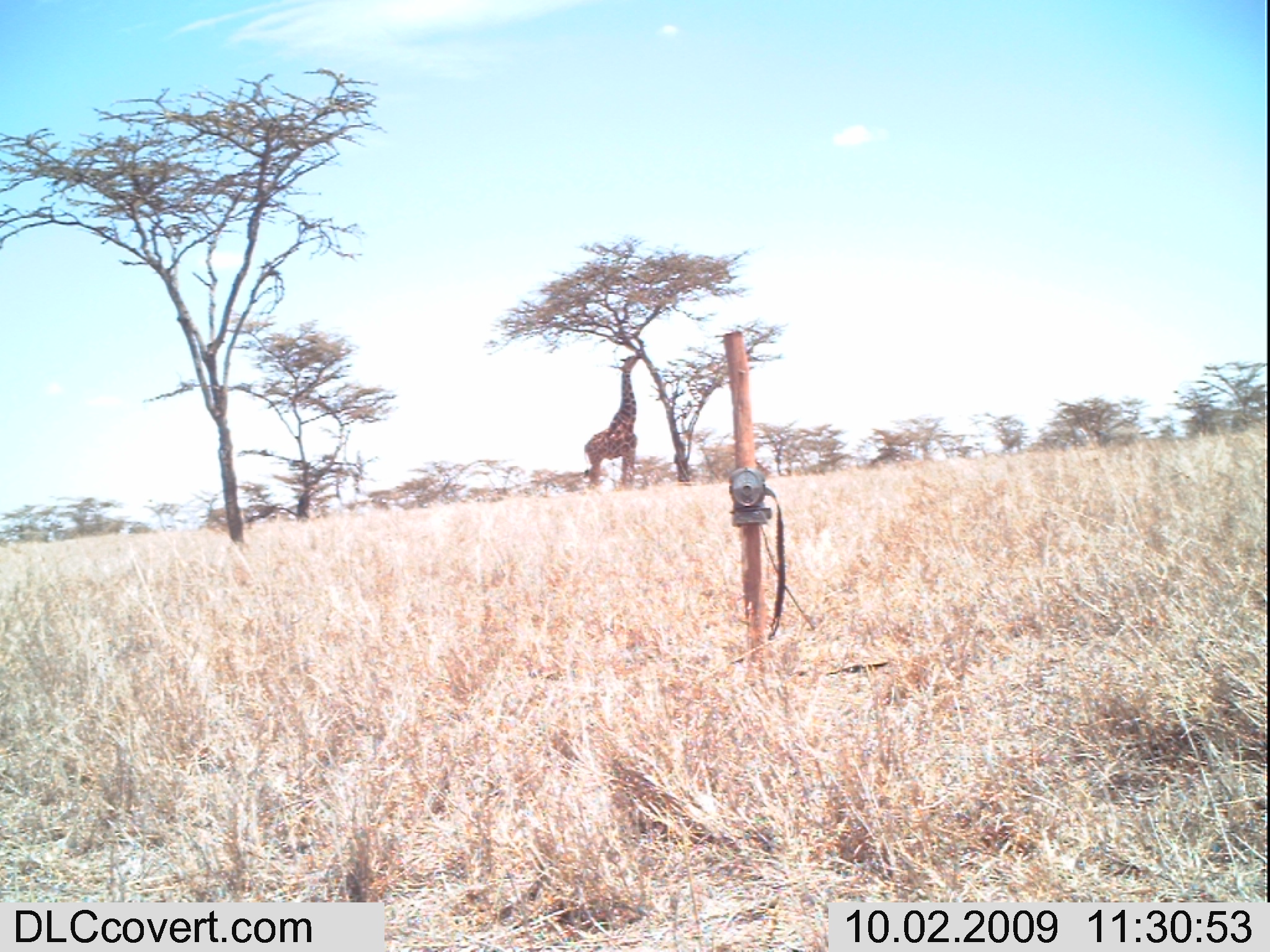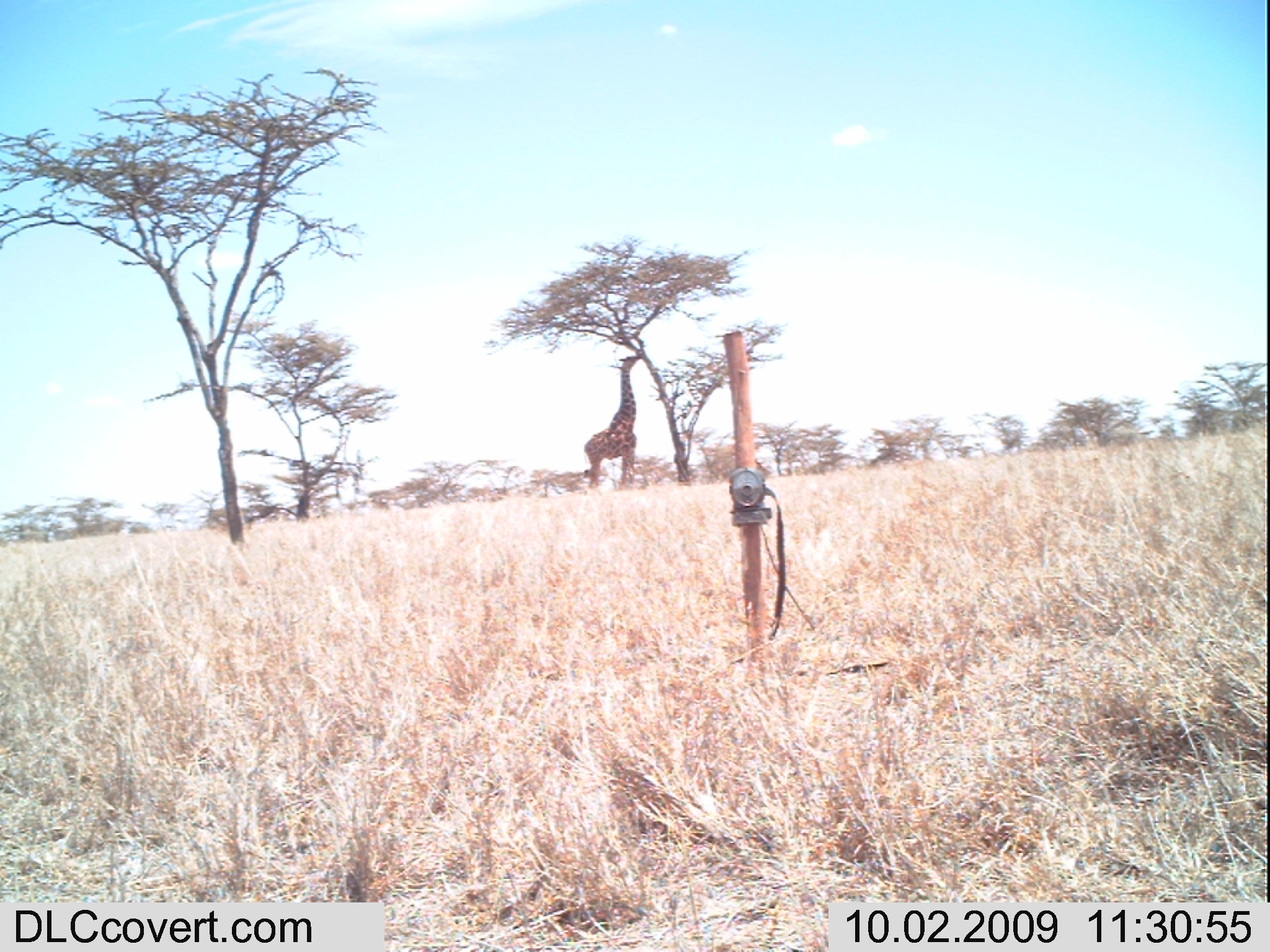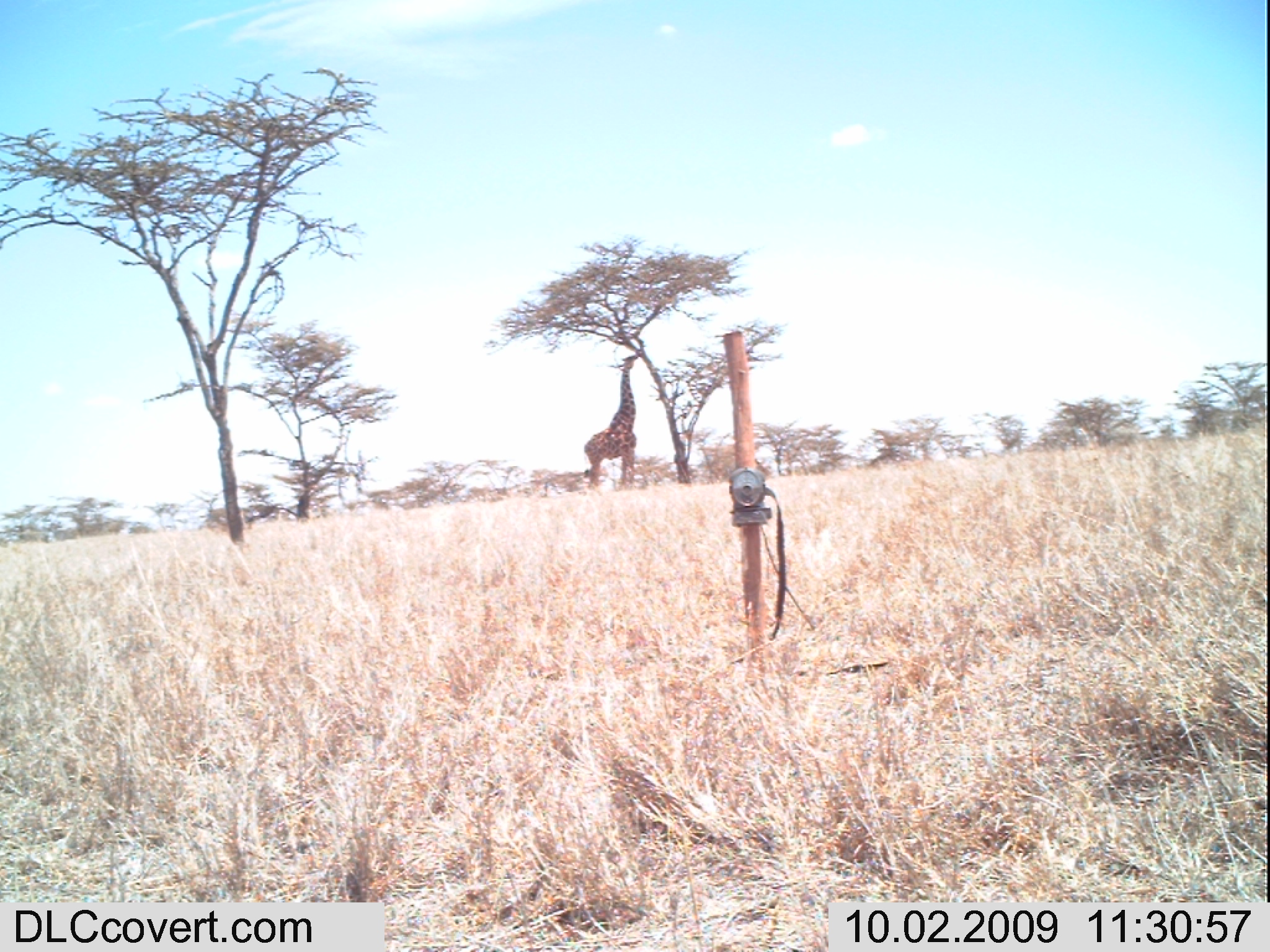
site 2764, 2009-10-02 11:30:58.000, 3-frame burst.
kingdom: Animalia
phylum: Chordata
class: Mammalia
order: Artiodactyla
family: Giraffidae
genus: Giraffa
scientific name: Giraffa camelopardalis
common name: giraffe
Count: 1.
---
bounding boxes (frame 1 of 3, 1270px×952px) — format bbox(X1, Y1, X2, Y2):
giraffa camelopardalis: bbox(583, 355, 641, 491)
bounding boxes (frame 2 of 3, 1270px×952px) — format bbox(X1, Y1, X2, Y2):
giraffa camelopardalis: bbox(582, 355, 641, 491)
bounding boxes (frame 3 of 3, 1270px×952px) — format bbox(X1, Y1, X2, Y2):
giraffa camelopardalis: bbox(582, 355, 641, 491)